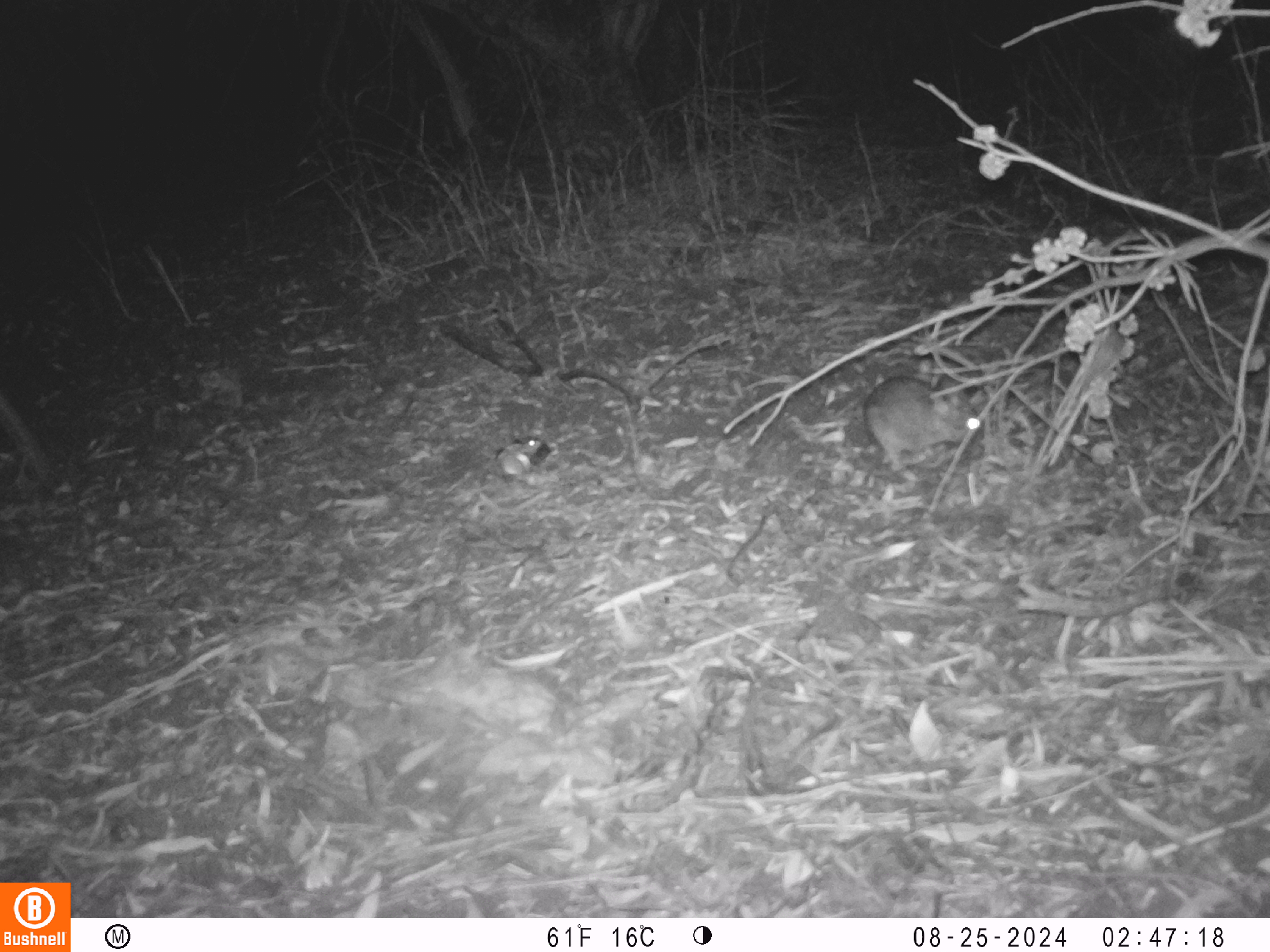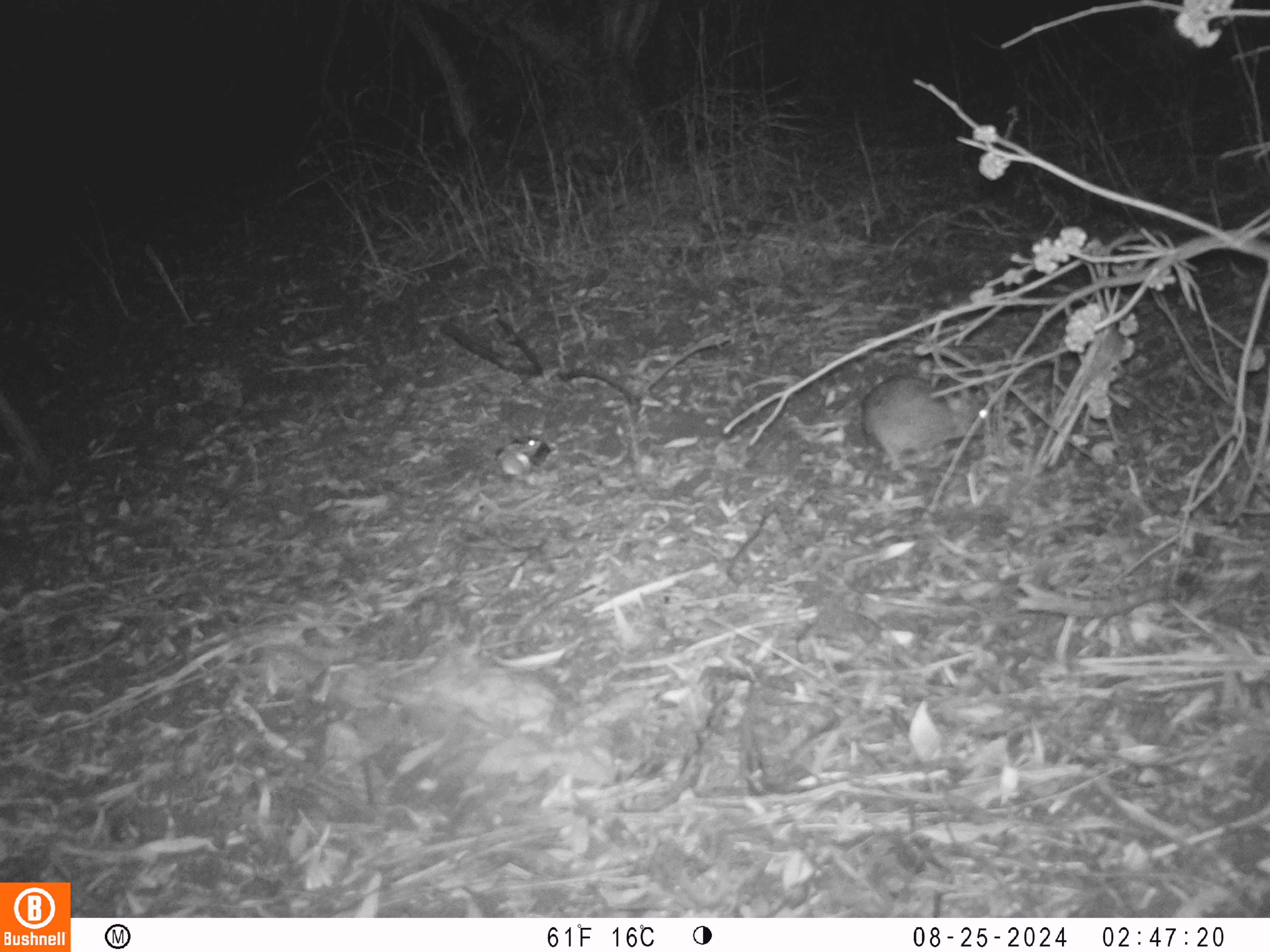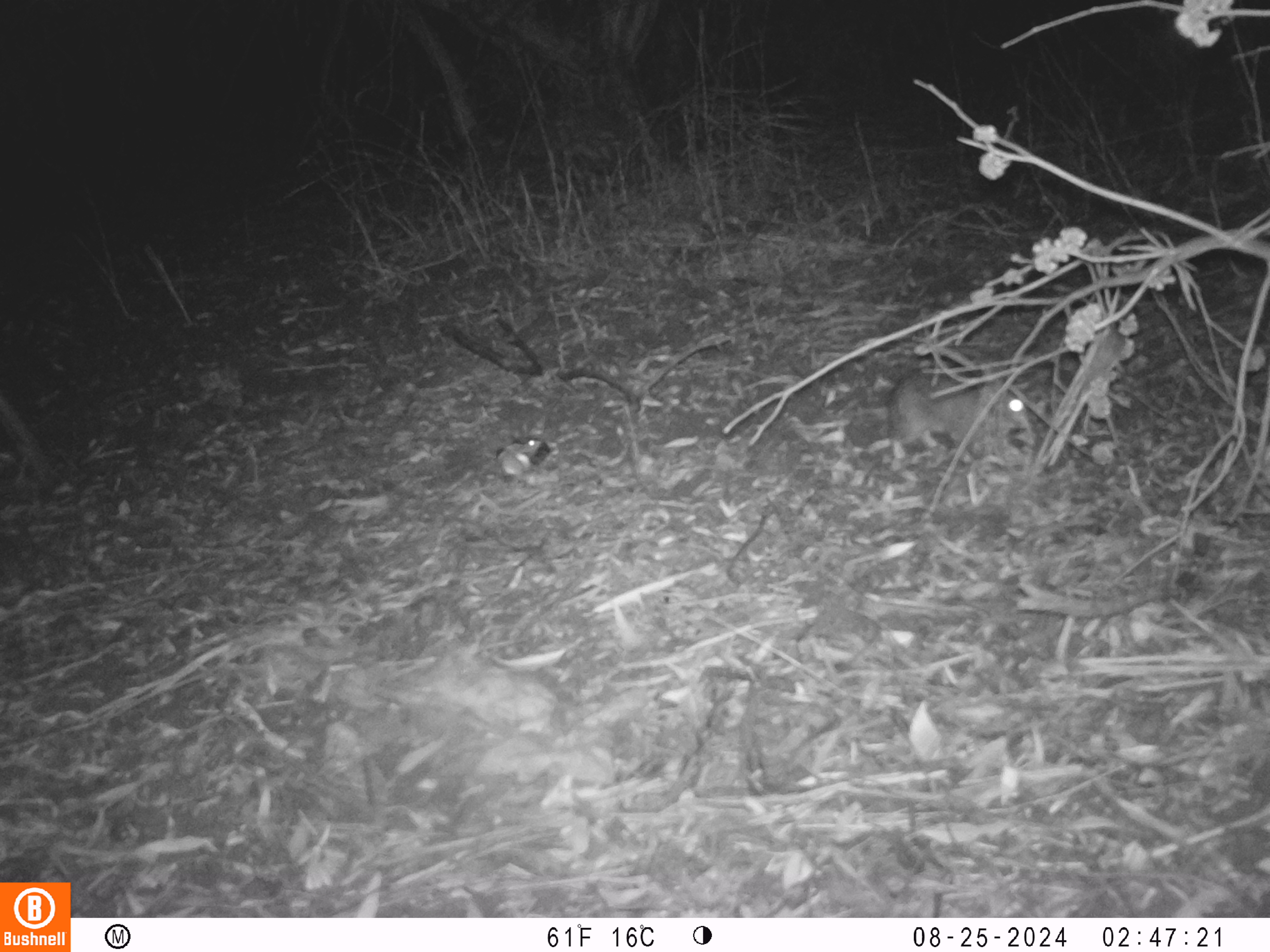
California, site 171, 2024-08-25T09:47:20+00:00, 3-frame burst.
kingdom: Animalia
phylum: Chordata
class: Mammalia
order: Lagomorpha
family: Leporidae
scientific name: Leporidae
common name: rabbit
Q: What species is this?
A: Rabbit (Leporidae).